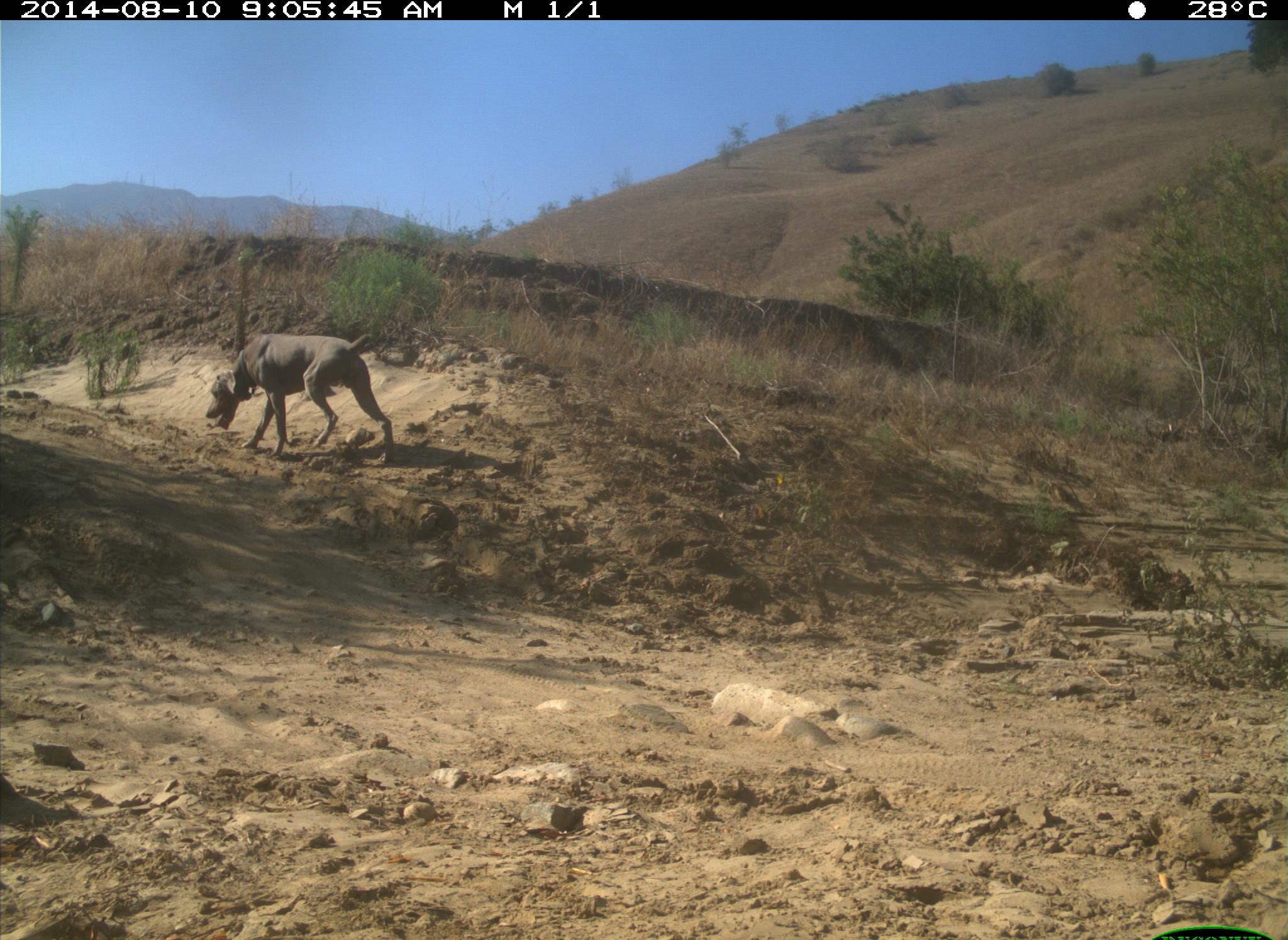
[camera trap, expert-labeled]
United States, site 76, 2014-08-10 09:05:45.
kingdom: Animalia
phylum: Chordata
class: Mammalia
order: Carnivora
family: Canidae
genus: Canis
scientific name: Canis familiaris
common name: domestic dog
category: dog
Dog (domestic dog) (Canis familiaris).